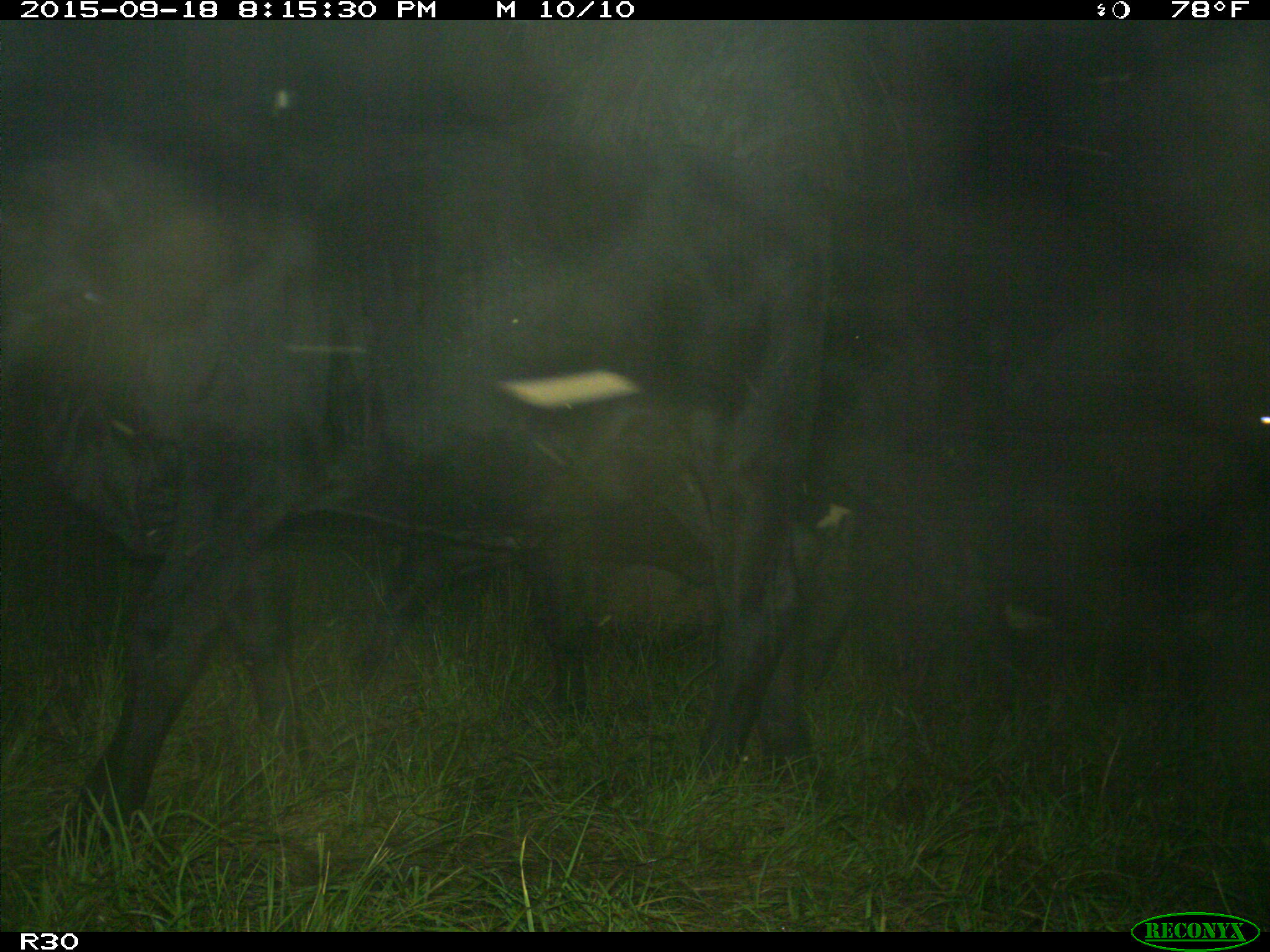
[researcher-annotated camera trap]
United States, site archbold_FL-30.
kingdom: Animalia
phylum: Chordata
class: Mammalia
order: Artiodactyla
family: Bovidae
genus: Bos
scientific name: Bos taurus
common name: domestic cow